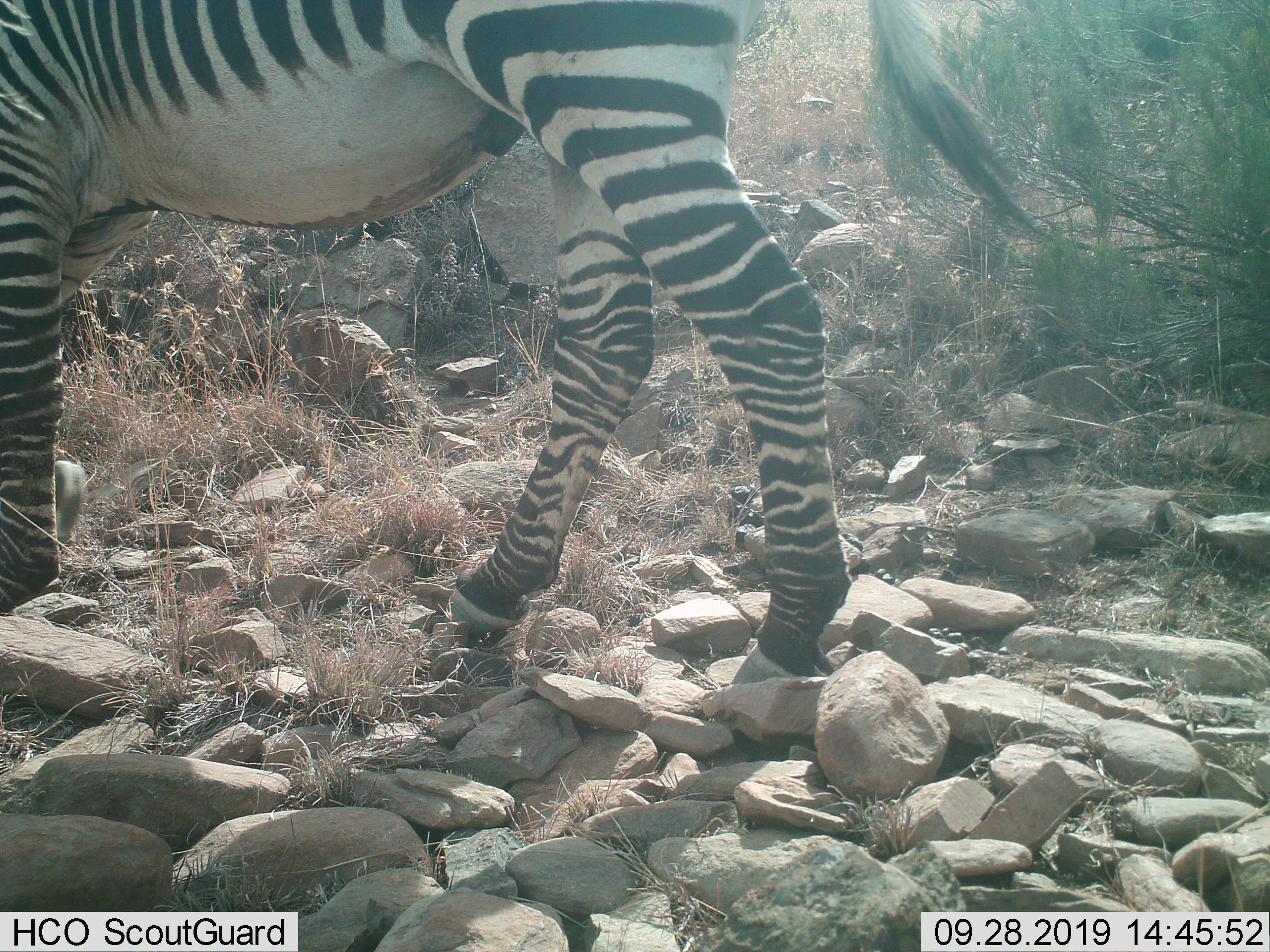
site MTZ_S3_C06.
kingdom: Animalia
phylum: Chordata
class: Mammalia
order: Perissodactyla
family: Equidae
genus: Equus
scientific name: Equus zebra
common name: mountain zebra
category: zebramountain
Zebramountain (mountain zebra) (Equus zebra), count 1. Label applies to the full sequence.